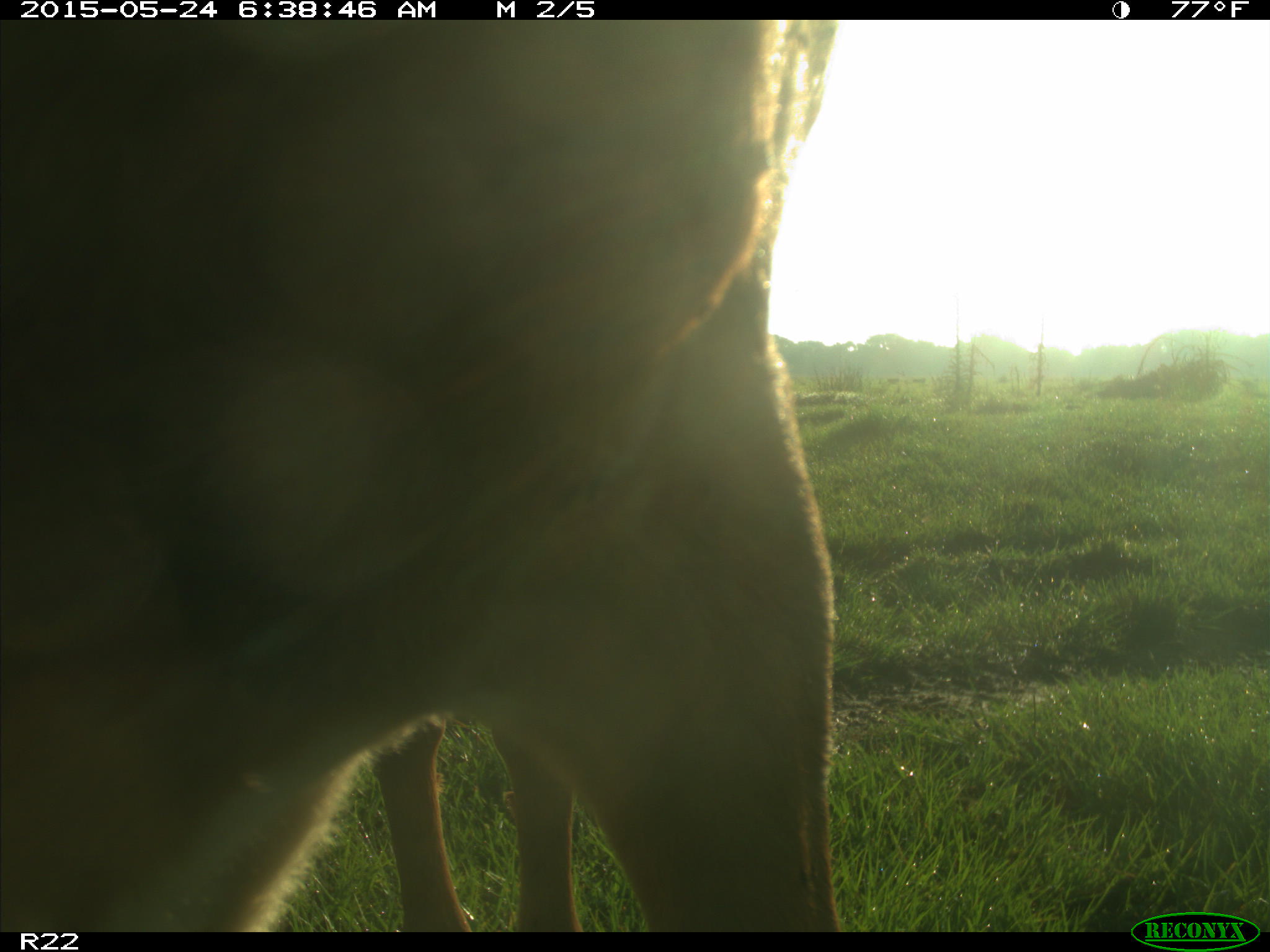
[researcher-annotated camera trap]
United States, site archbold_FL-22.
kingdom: Animalia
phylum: Chordata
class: Mammalia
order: Artiodactyla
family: Bovidae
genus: Bos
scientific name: Bos taurus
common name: domestic cow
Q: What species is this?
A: Bos taurus (domestic cow).